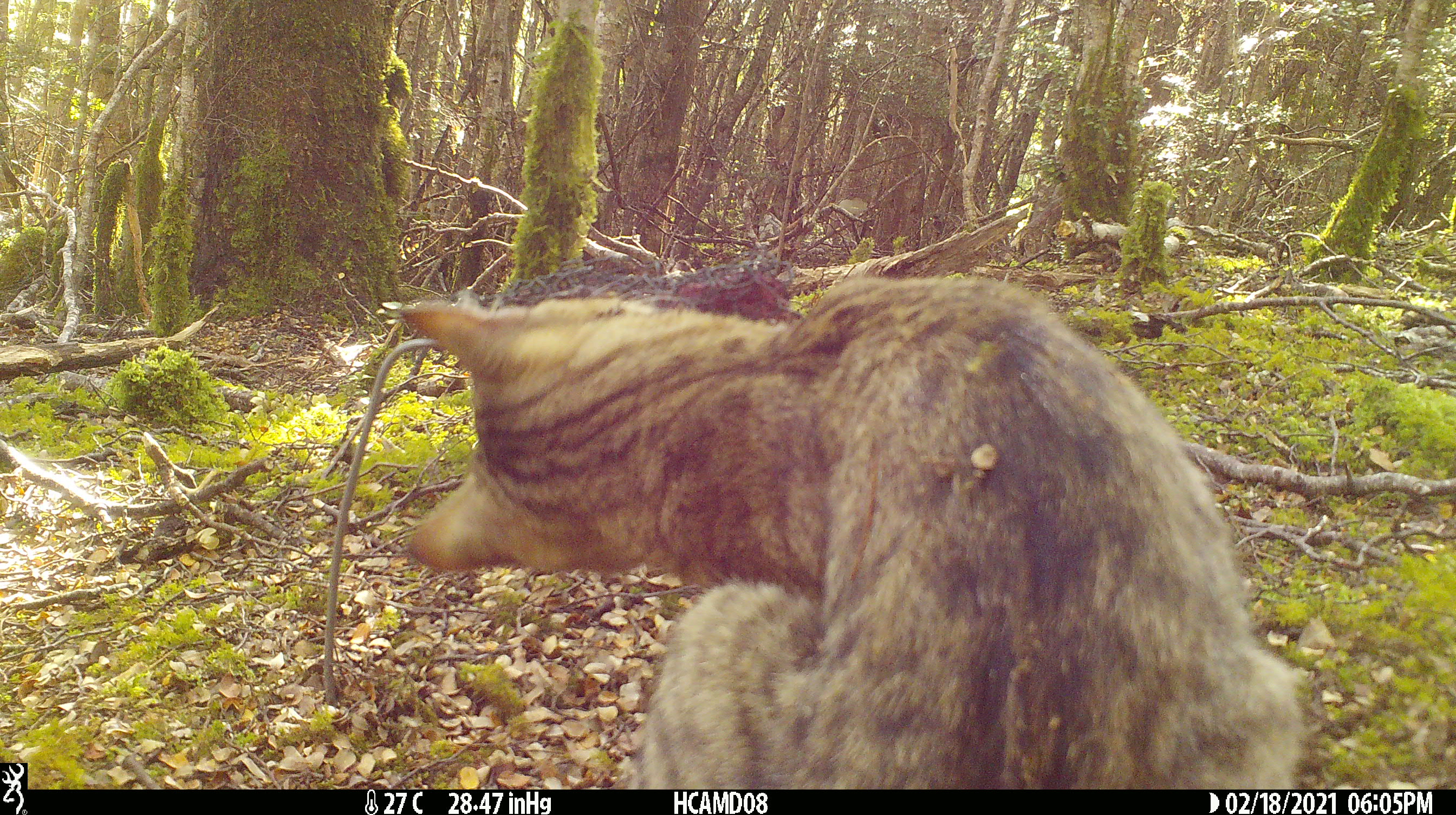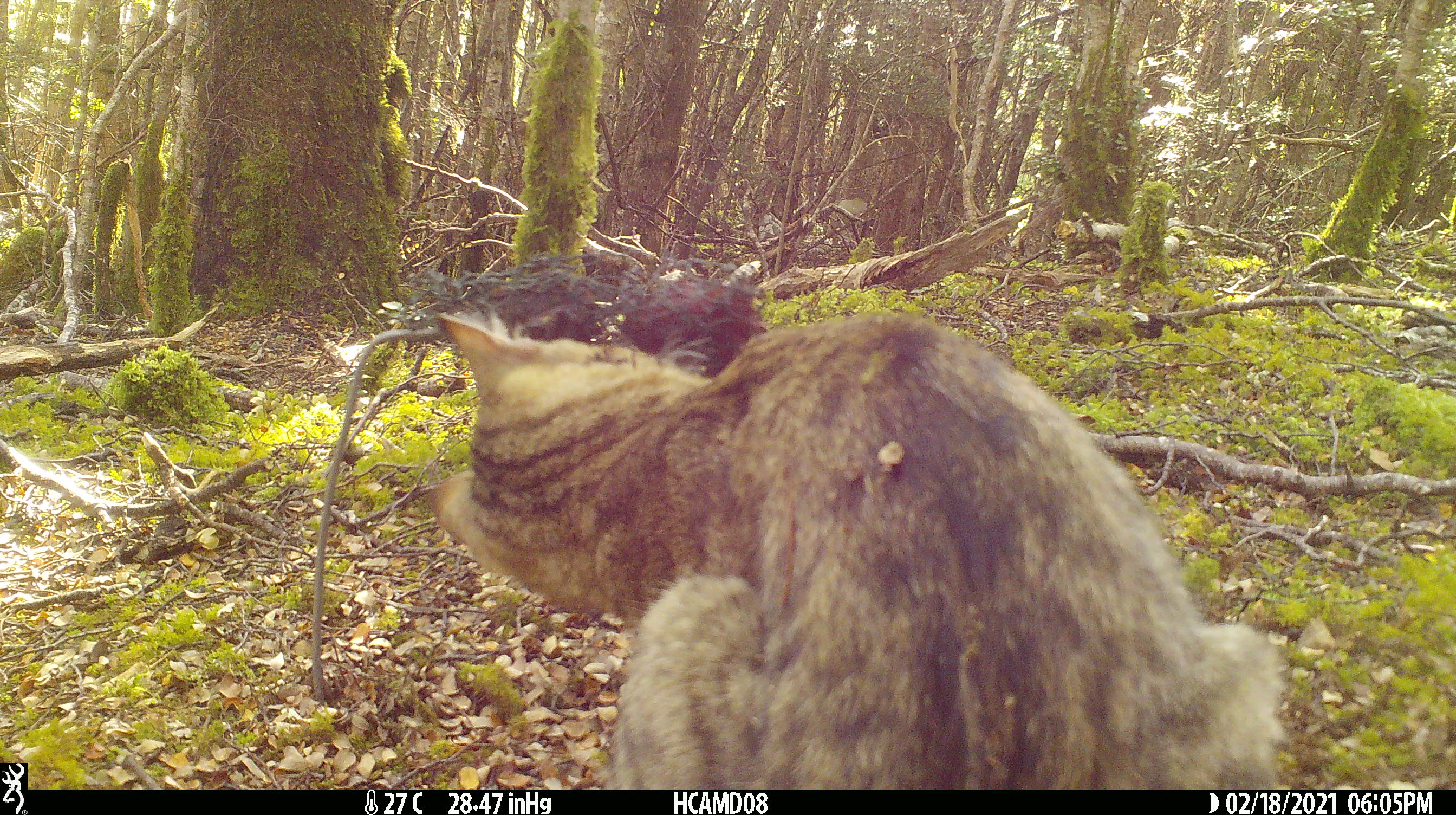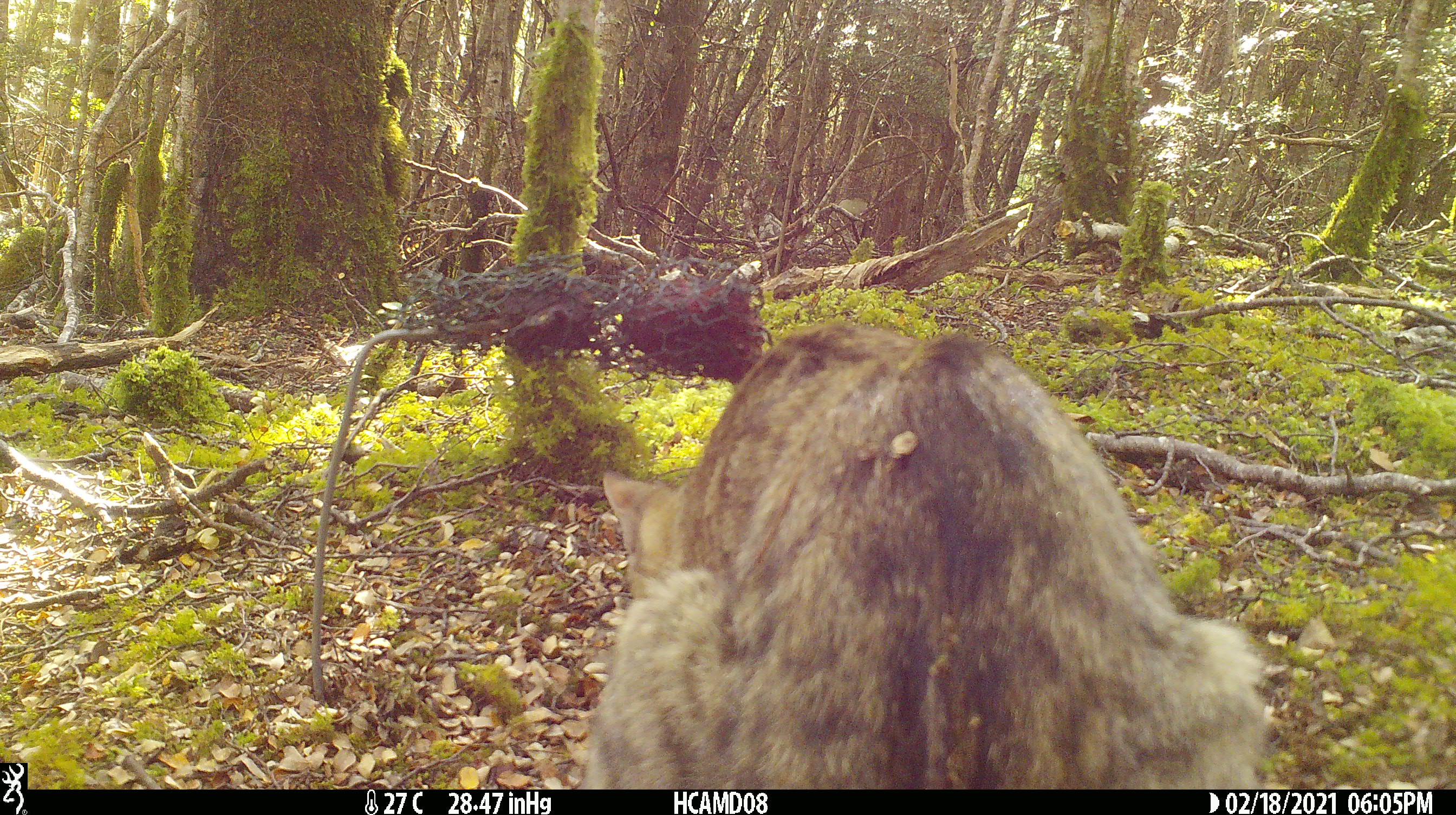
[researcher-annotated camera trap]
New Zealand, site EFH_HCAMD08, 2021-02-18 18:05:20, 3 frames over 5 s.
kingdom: Animalia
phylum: Chordata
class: Mammalia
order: Carnivora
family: Felidae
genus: Felis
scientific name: Felis catus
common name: domestic cat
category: cat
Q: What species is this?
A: Cat (domestic cat) (Felis catus).